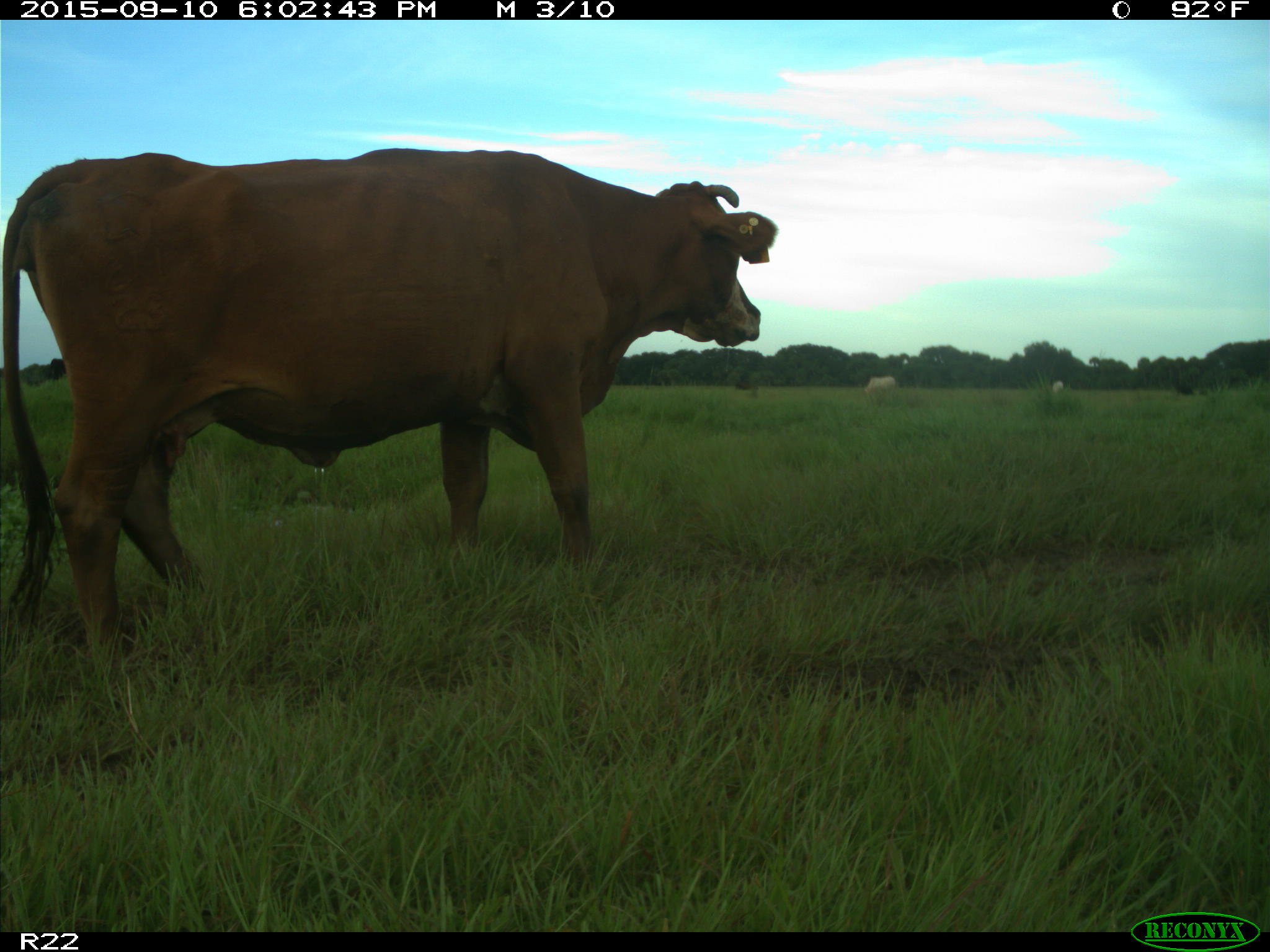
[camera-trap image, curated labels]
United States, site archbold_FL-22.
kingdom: Animalia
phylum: Chordata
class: Mammalia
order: Artiodactyla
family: Bovidae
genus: Bos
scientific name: Bos taurus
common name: domestic cow